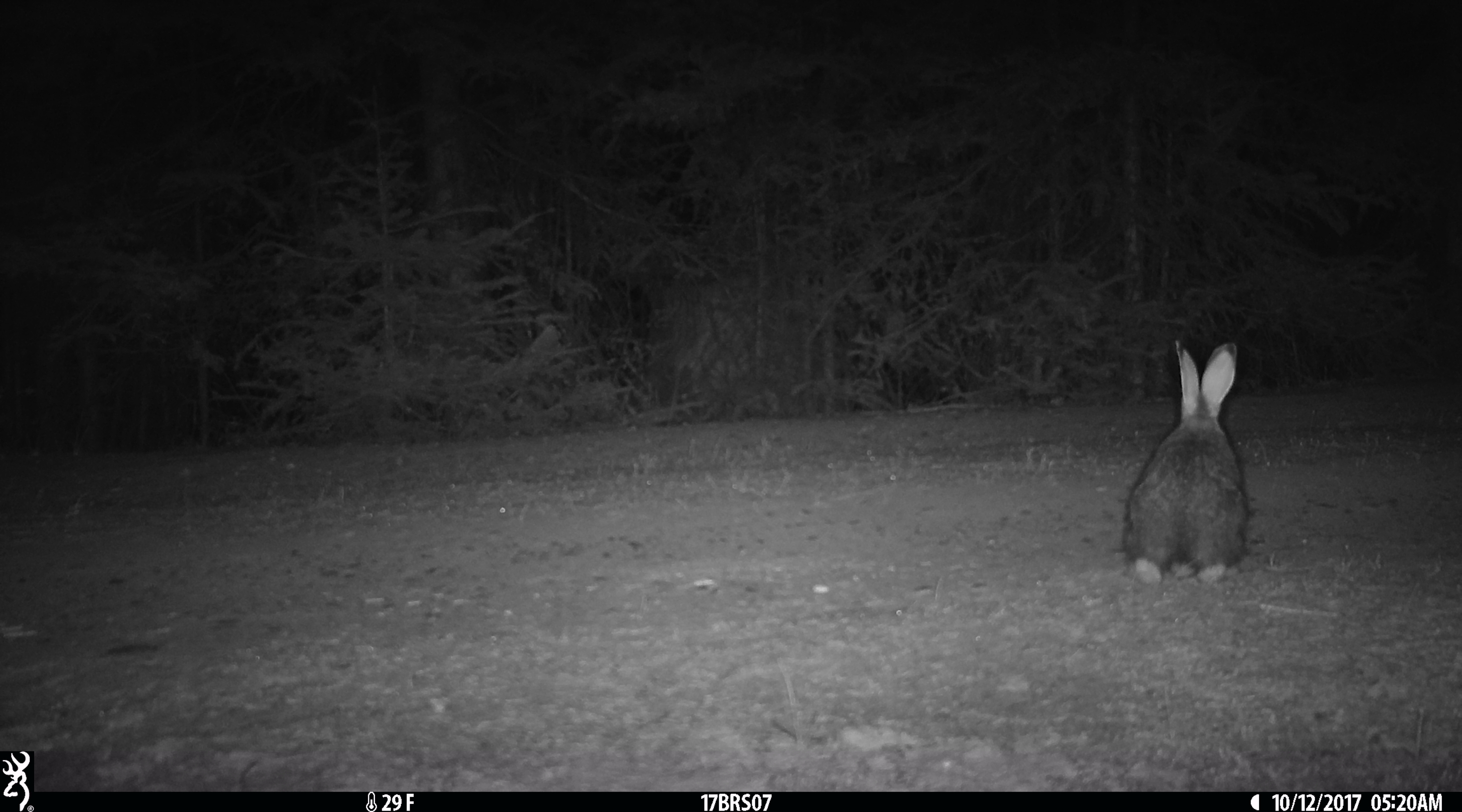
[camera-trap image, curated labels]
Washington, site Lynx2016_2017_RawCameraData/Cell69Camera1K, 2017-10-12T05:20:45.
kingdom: Animalia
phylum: Chordata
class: Mammalia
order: Lagomorpha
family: Leporidae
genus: Lepus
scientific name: Lepus americanus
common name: snowshoe hare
Lepus americanus (snowshoe hare). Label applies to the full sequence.